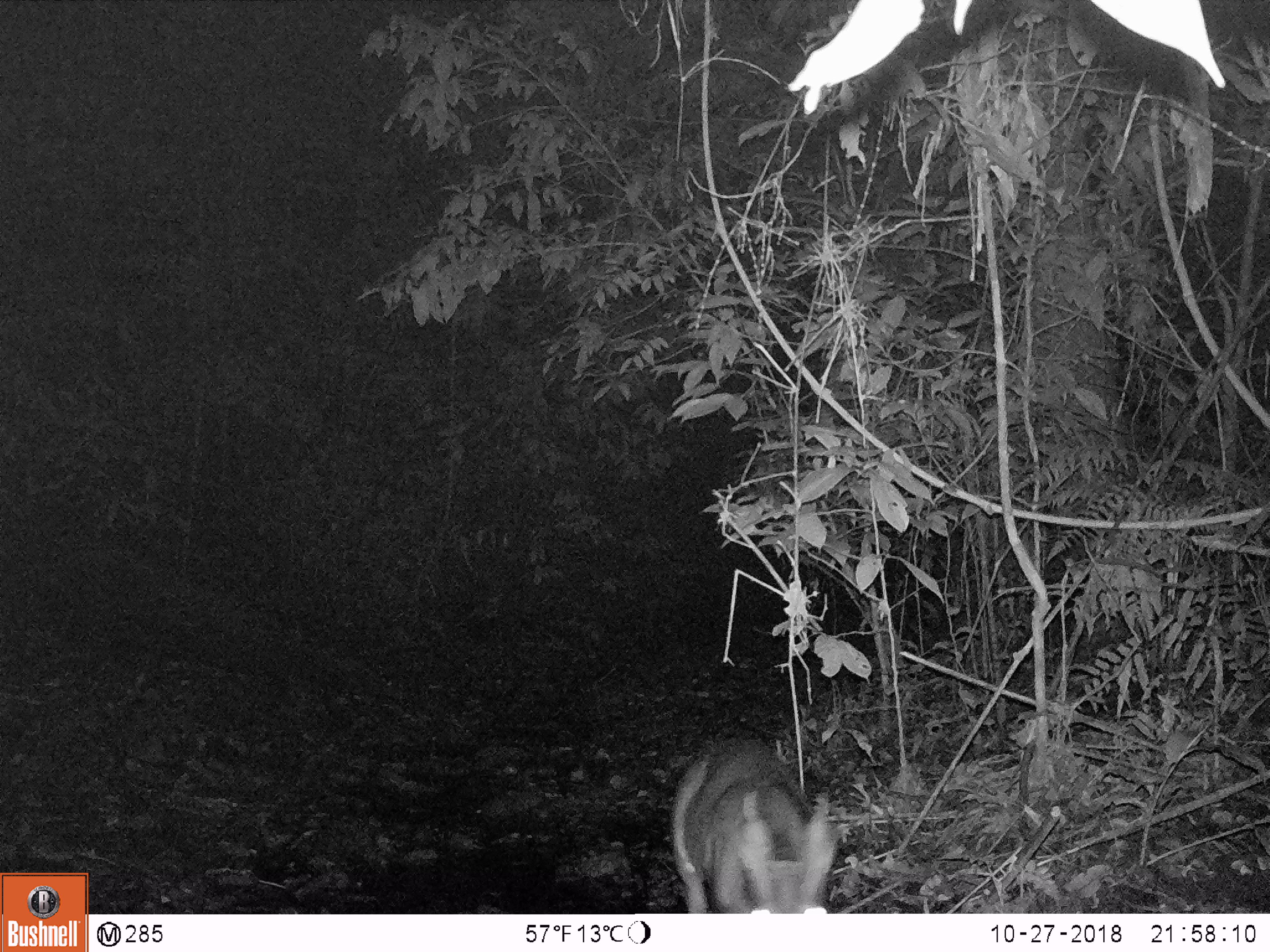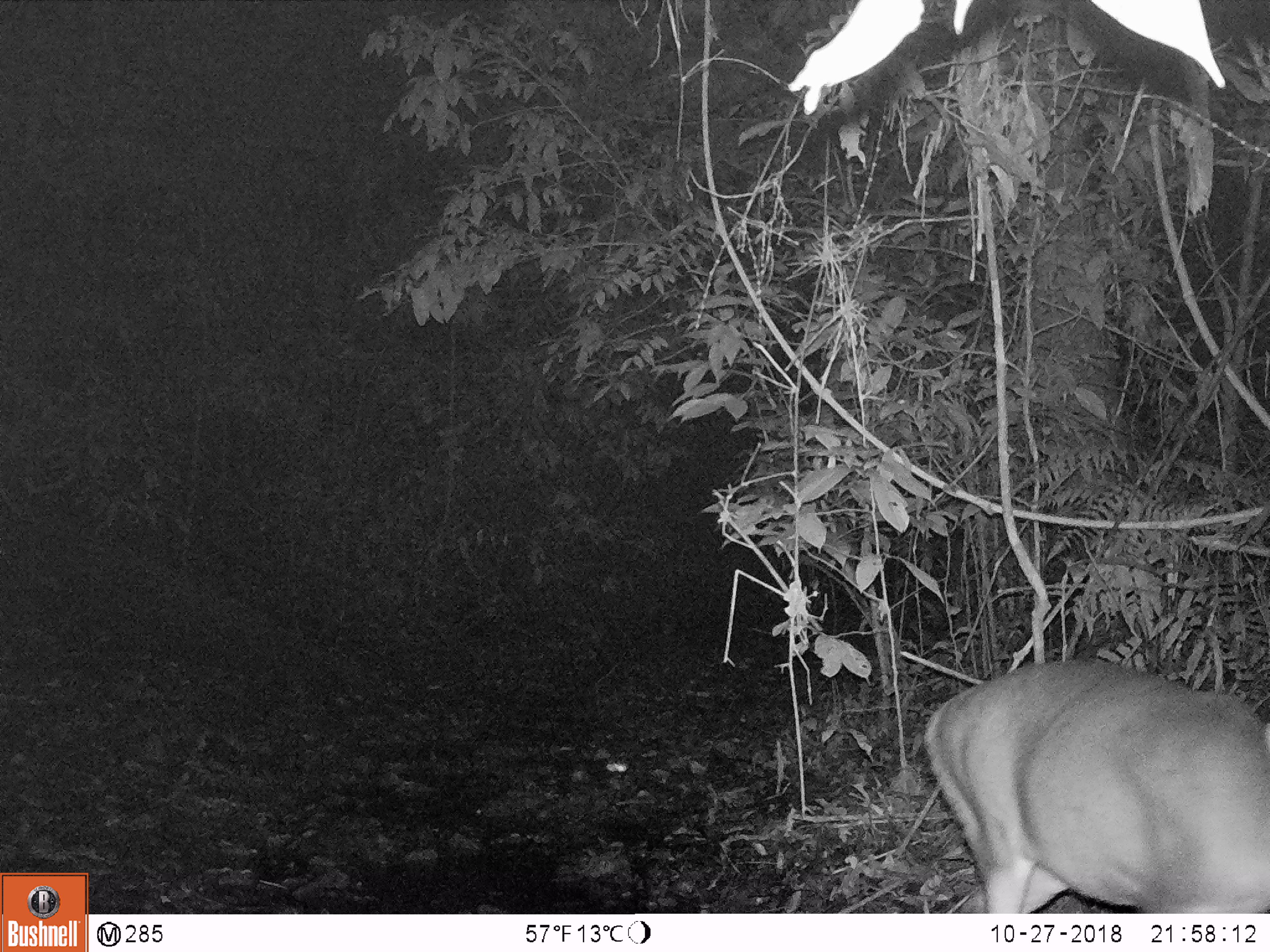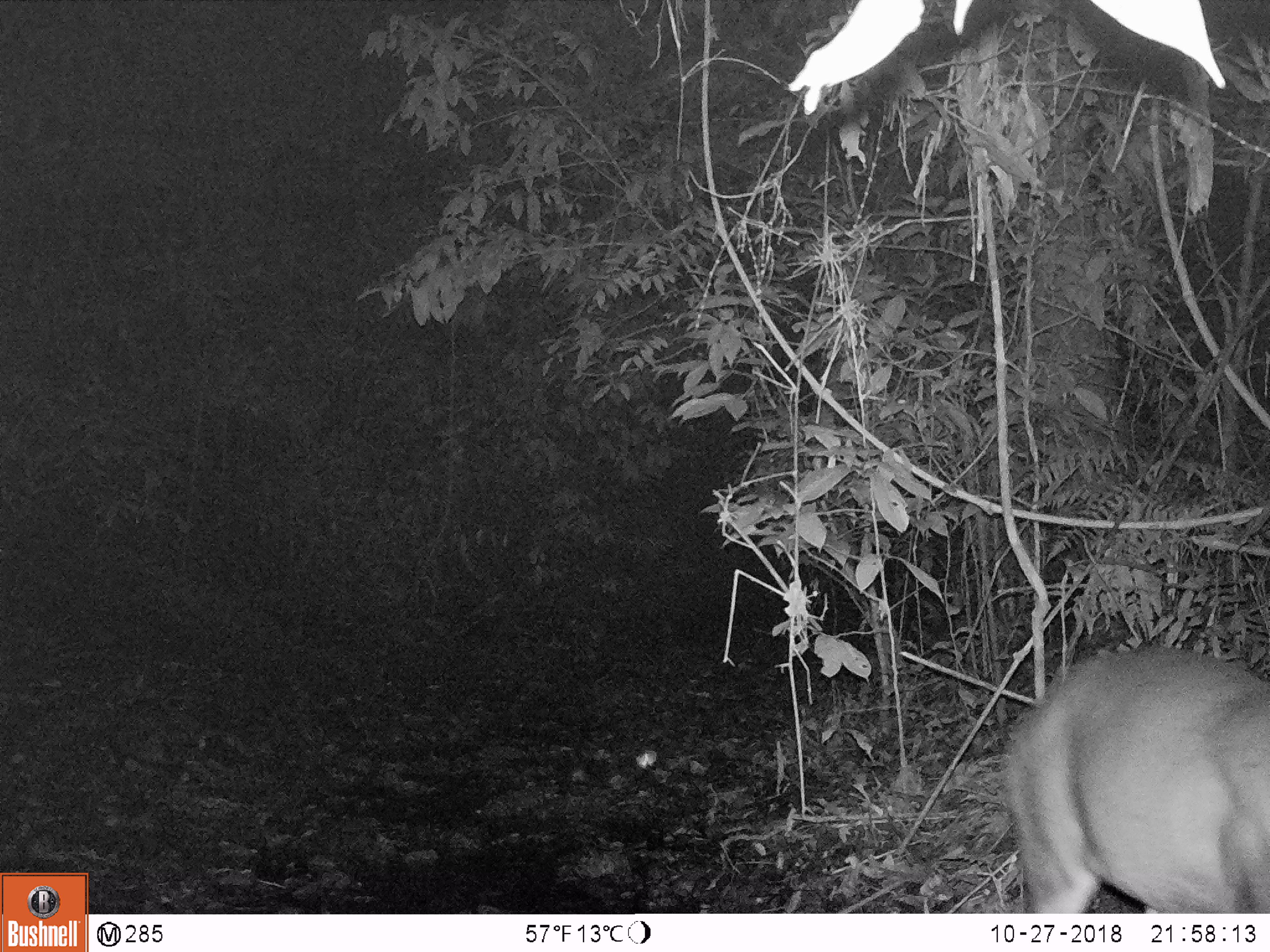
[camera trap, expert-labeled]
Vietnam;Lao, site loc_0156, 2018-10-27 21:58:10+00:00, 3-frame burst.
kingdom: Animalia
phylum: Chordata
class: Mammalia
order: Artiodactyla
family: Cervidae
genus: Muntiacus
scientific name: Muntiacus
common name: muntjacs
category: unidentified muntjac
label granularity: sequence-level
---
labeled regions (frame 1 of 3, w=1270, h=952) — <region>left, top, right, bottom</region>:
unidentified muntjac: <region>671, 736, 837, 914</region>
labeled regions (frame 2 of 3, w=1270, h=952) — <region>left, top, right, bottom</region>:
unidentified muntjac: <region>923, 659, 1269, 913</region>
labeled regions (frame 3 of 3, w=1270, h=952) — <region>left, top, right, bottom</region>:
unidentified muntjac: <region>1001, 646, 1270, 913</region>